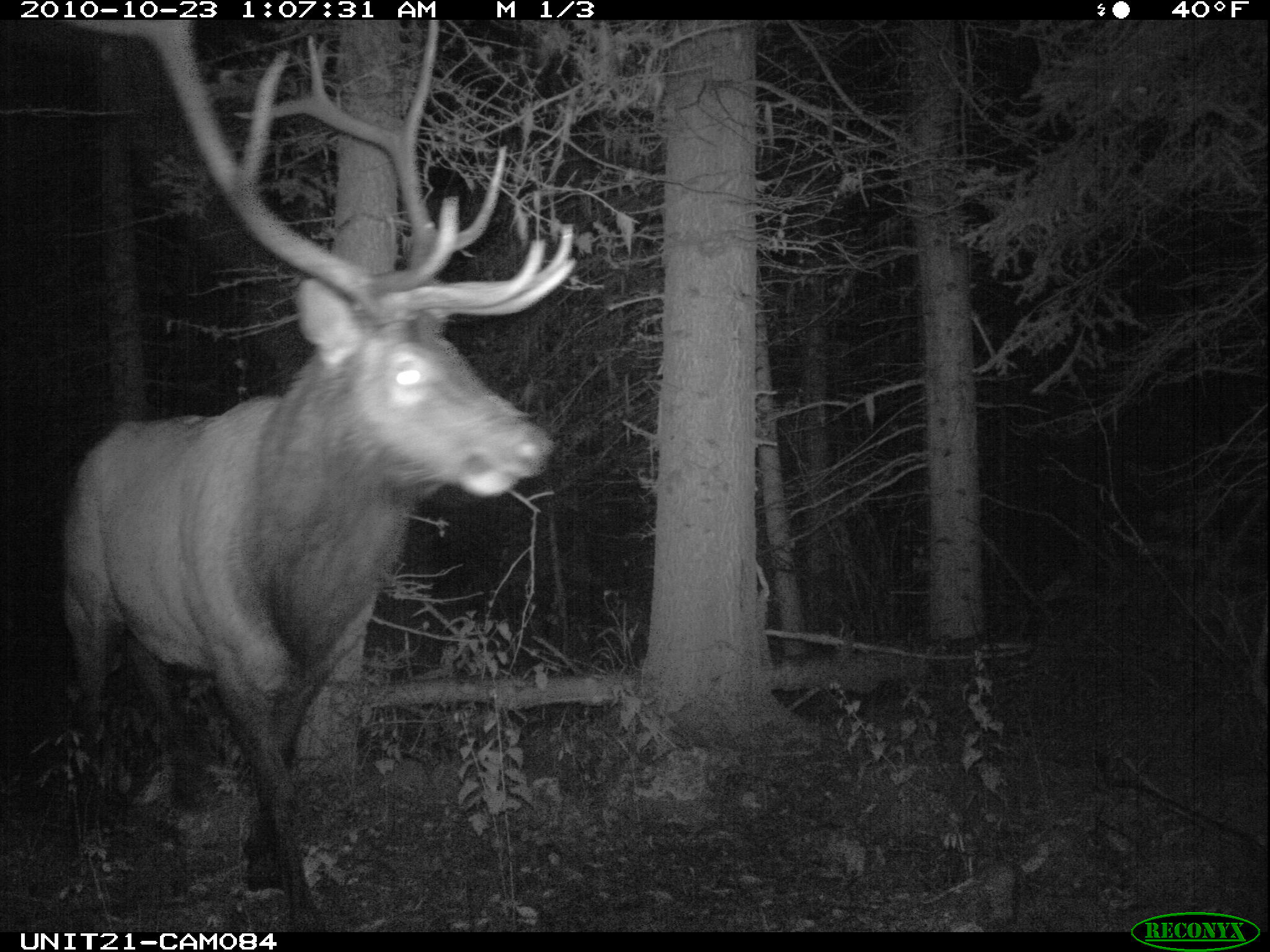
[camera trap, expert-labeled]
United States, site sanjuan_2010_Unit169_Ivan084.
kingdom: Animalia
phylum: Chordata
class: Mammalia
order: Artiodactyla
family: Cervidae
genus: Cervus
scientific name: Cervus elaphus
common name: red deer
Cervus elaphus (red deer).